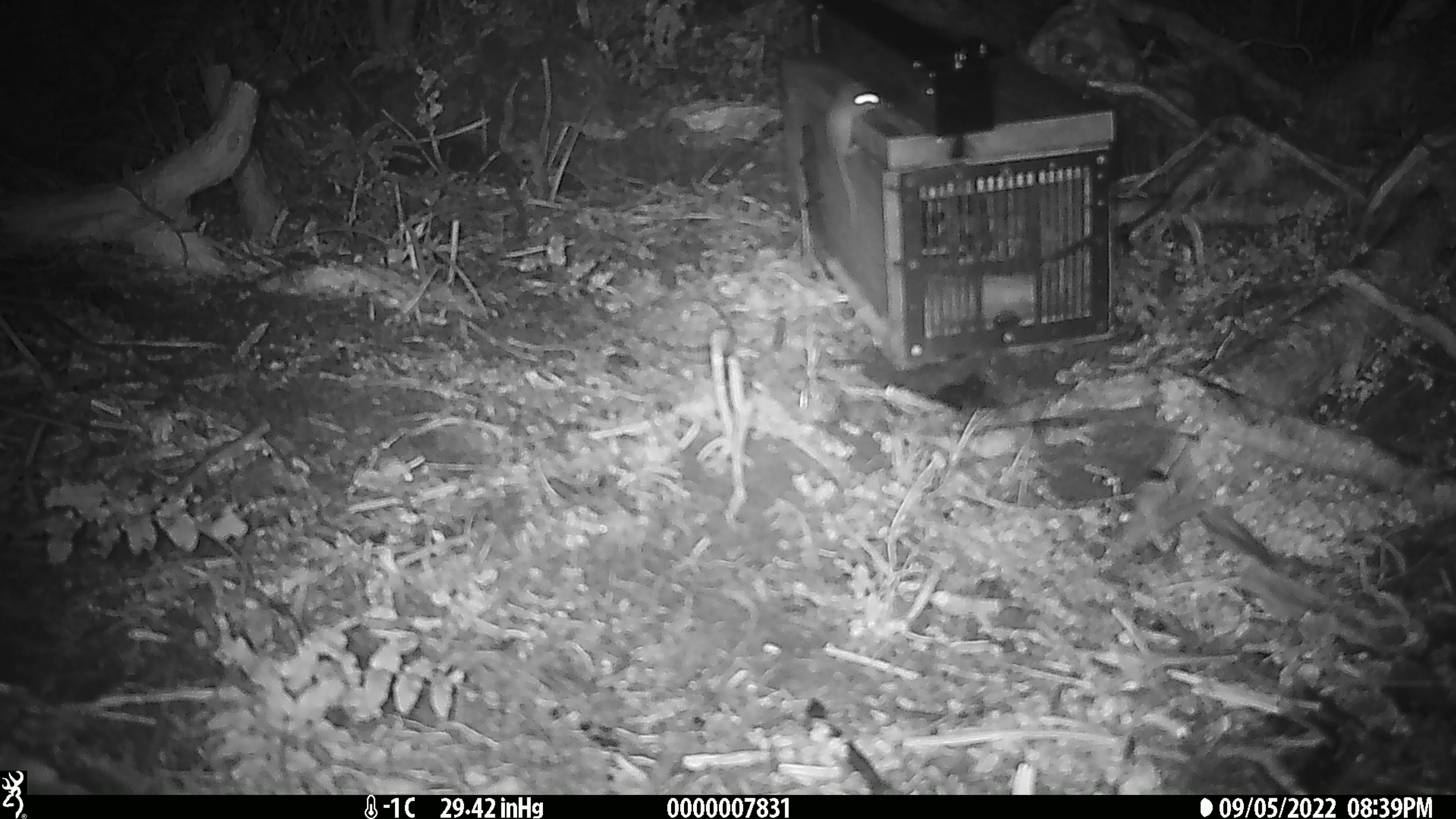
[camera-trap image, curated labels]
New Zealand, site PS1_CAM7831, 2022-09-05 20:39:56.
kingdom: Animalia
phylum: Chordata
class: Mammalia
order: Rodentia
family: Muridae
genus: Mus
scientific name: Mus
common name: mouse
Mouse (Mus).